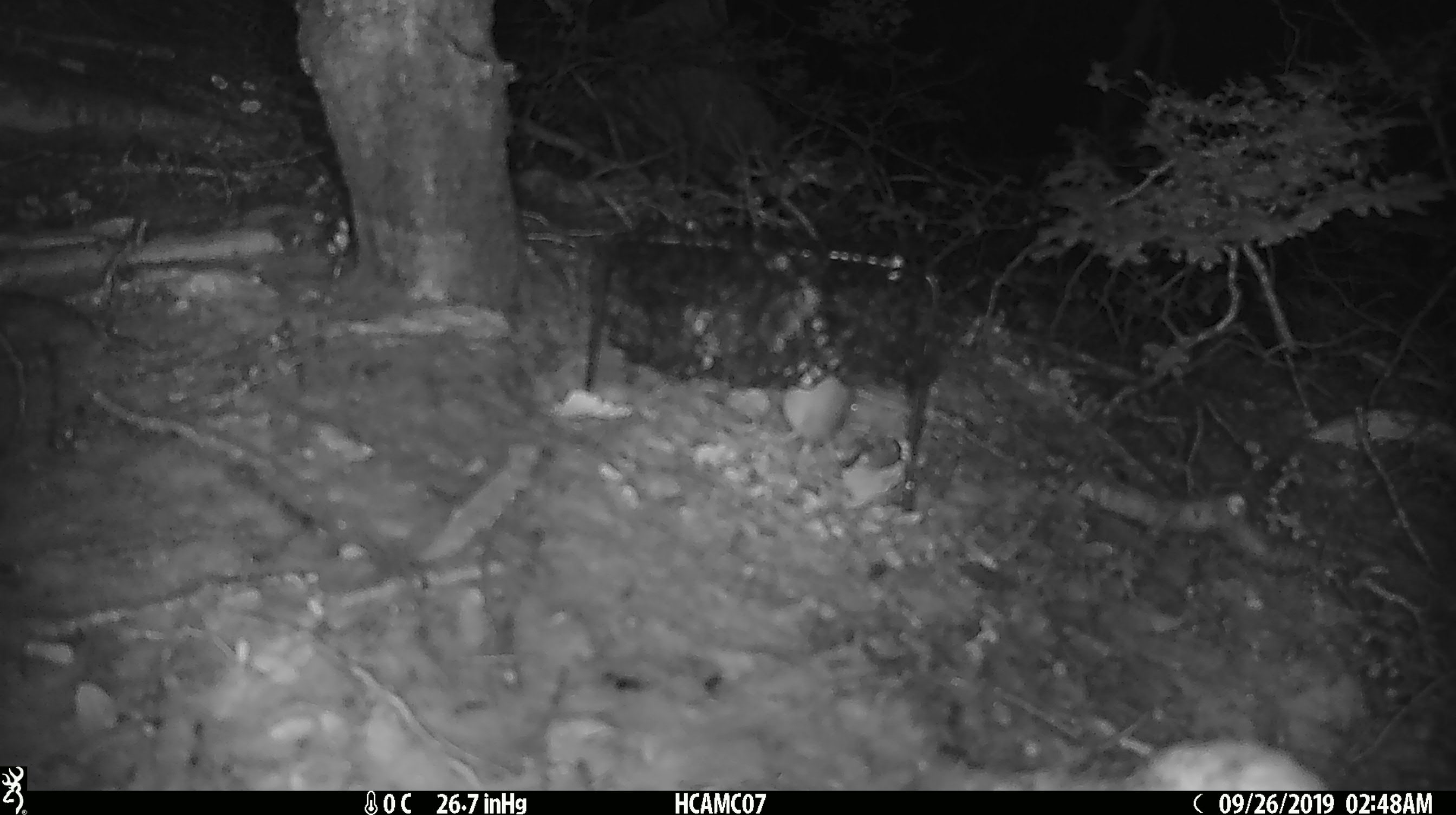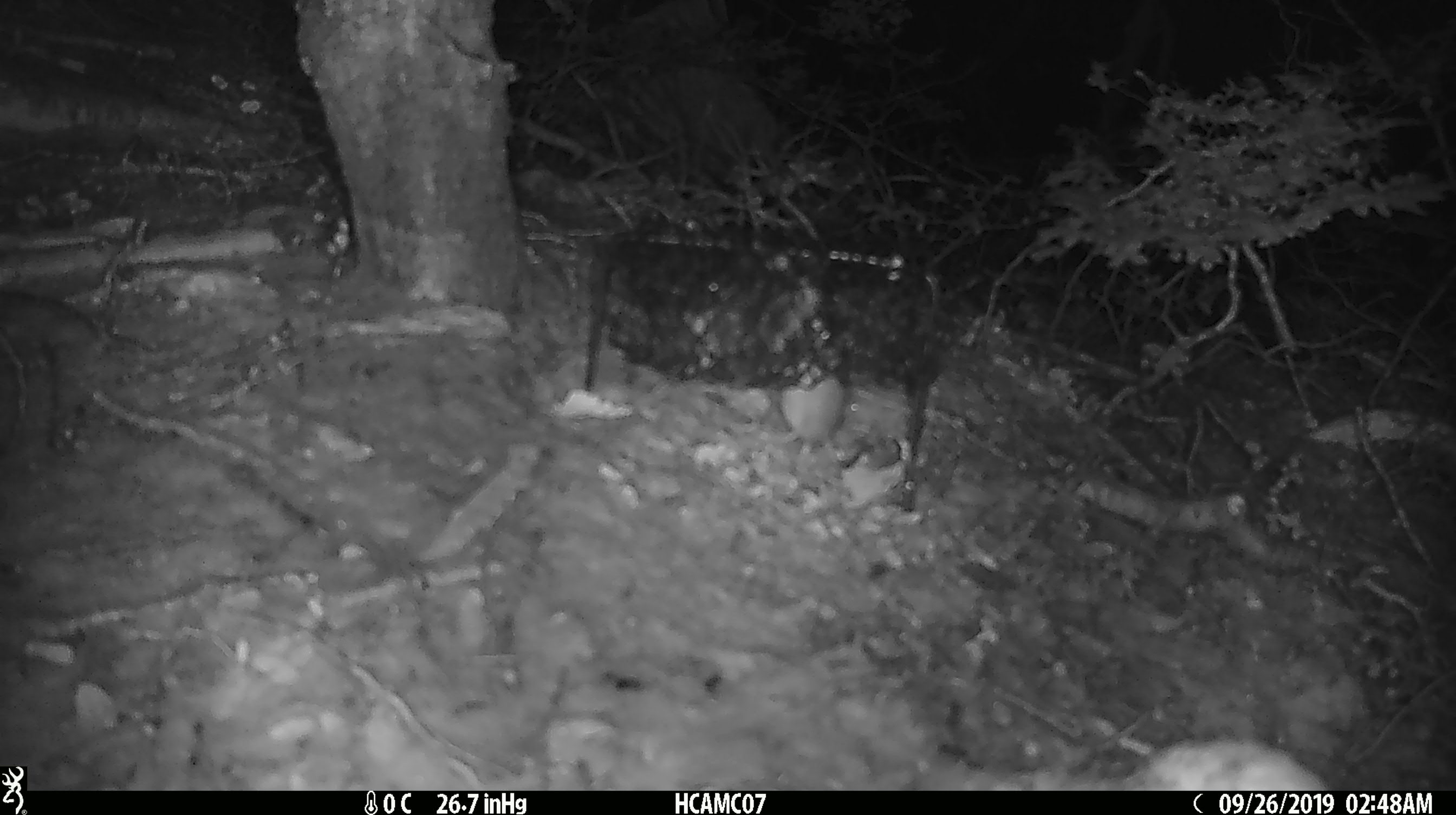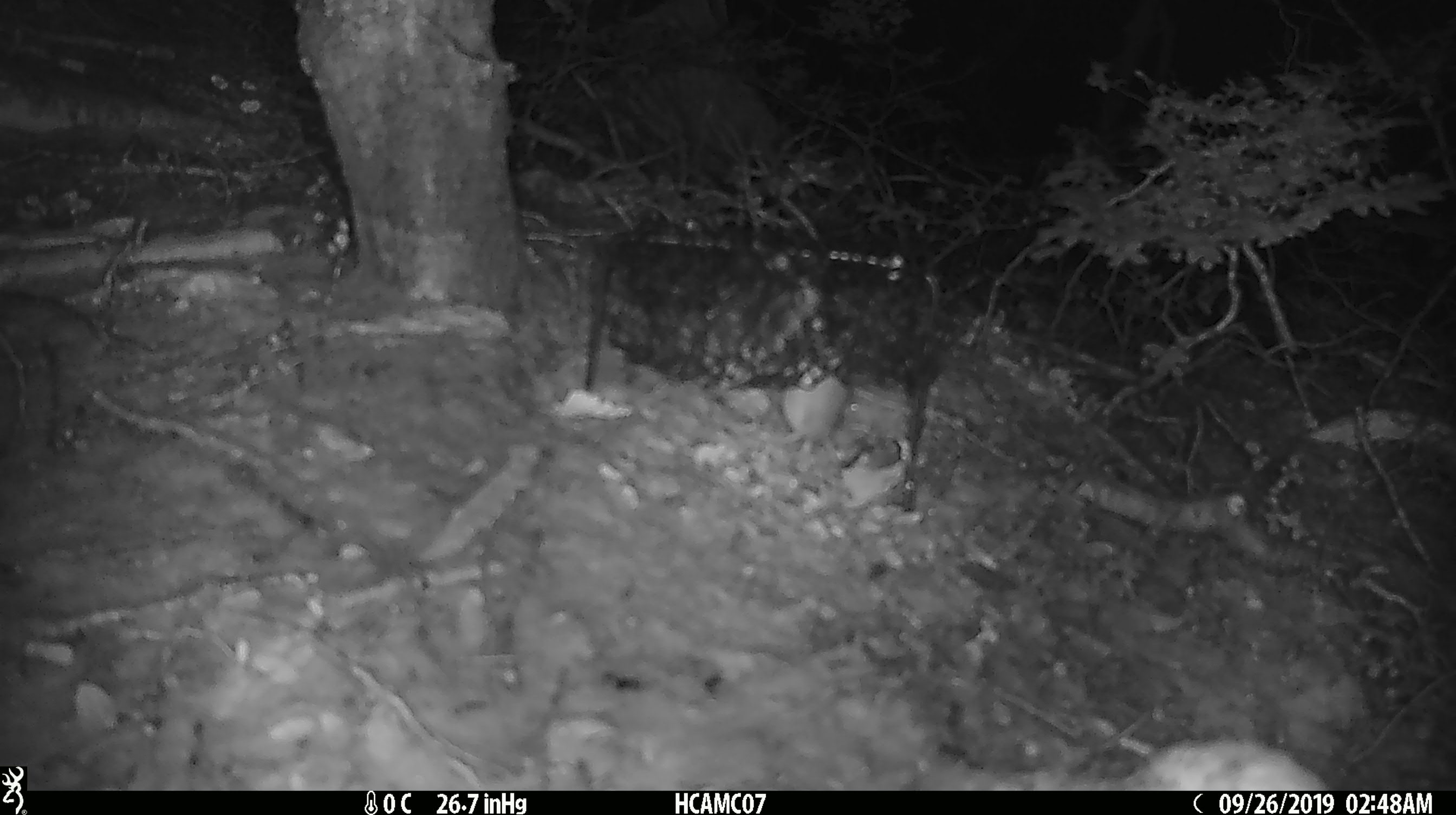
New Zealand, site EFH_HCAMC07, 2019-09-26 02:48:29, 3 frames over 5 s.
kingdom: Animalia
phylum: Chordata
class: Mammalia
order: Rodentia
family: Muridae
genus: Mus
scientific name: Mus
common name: mouse